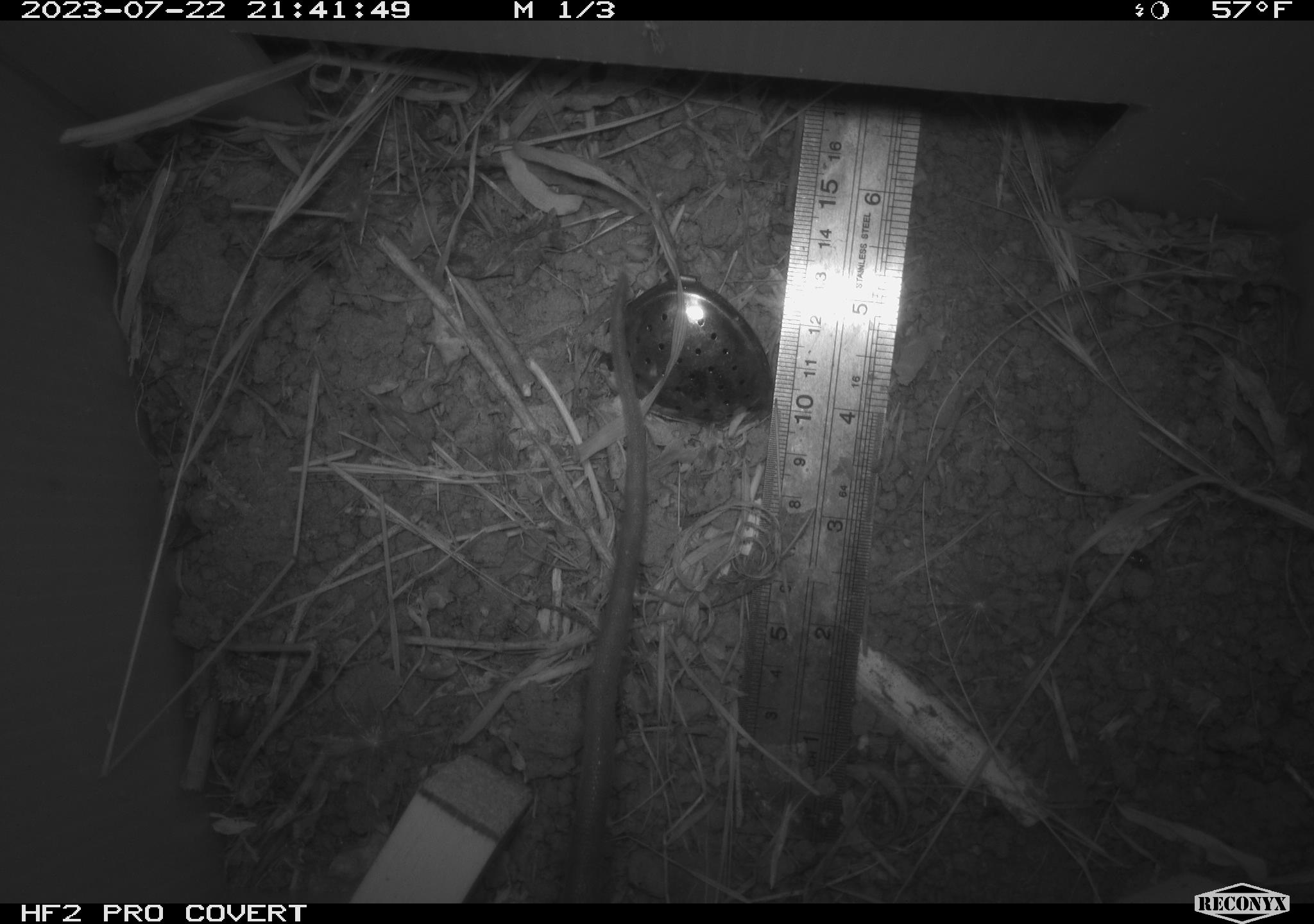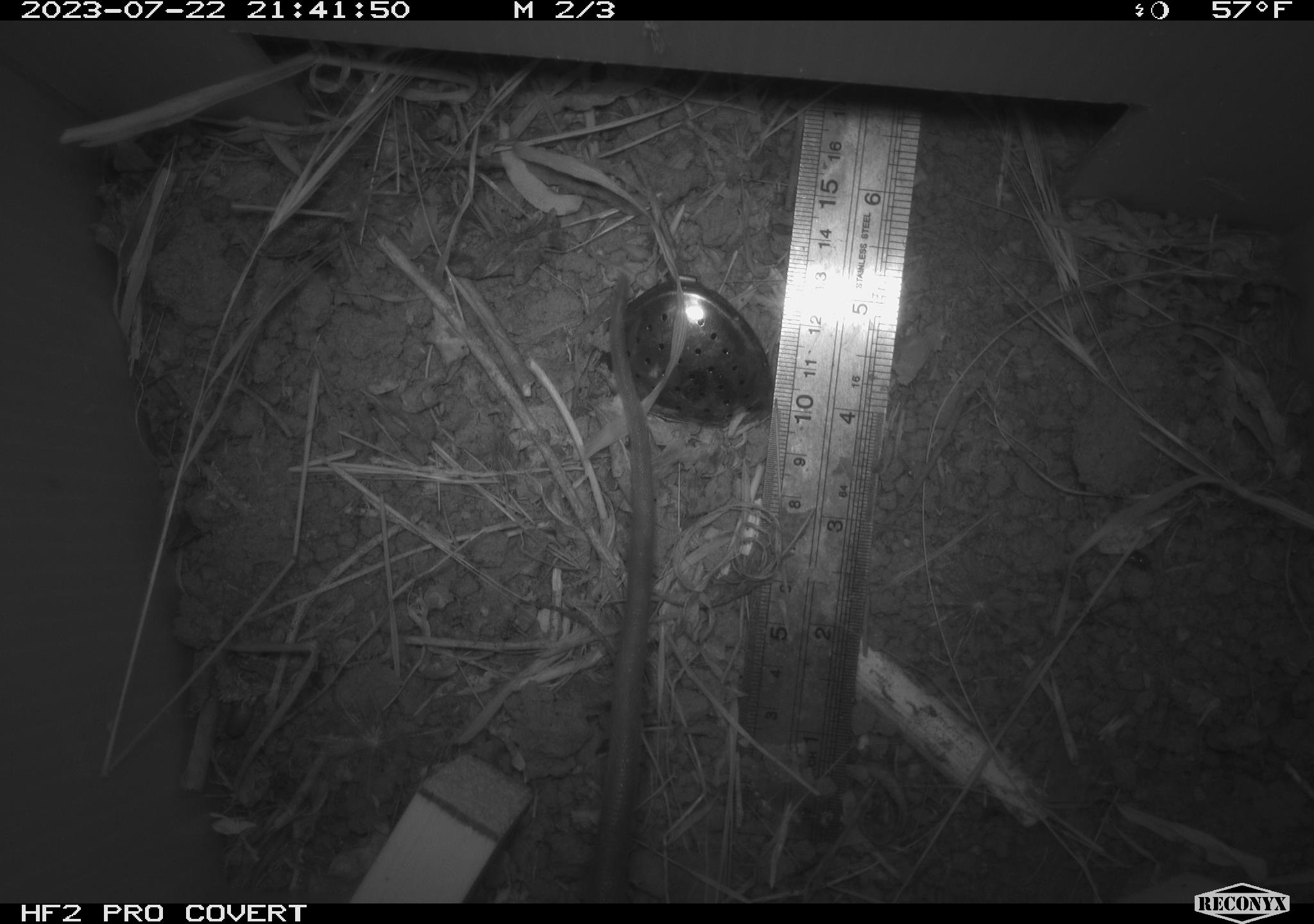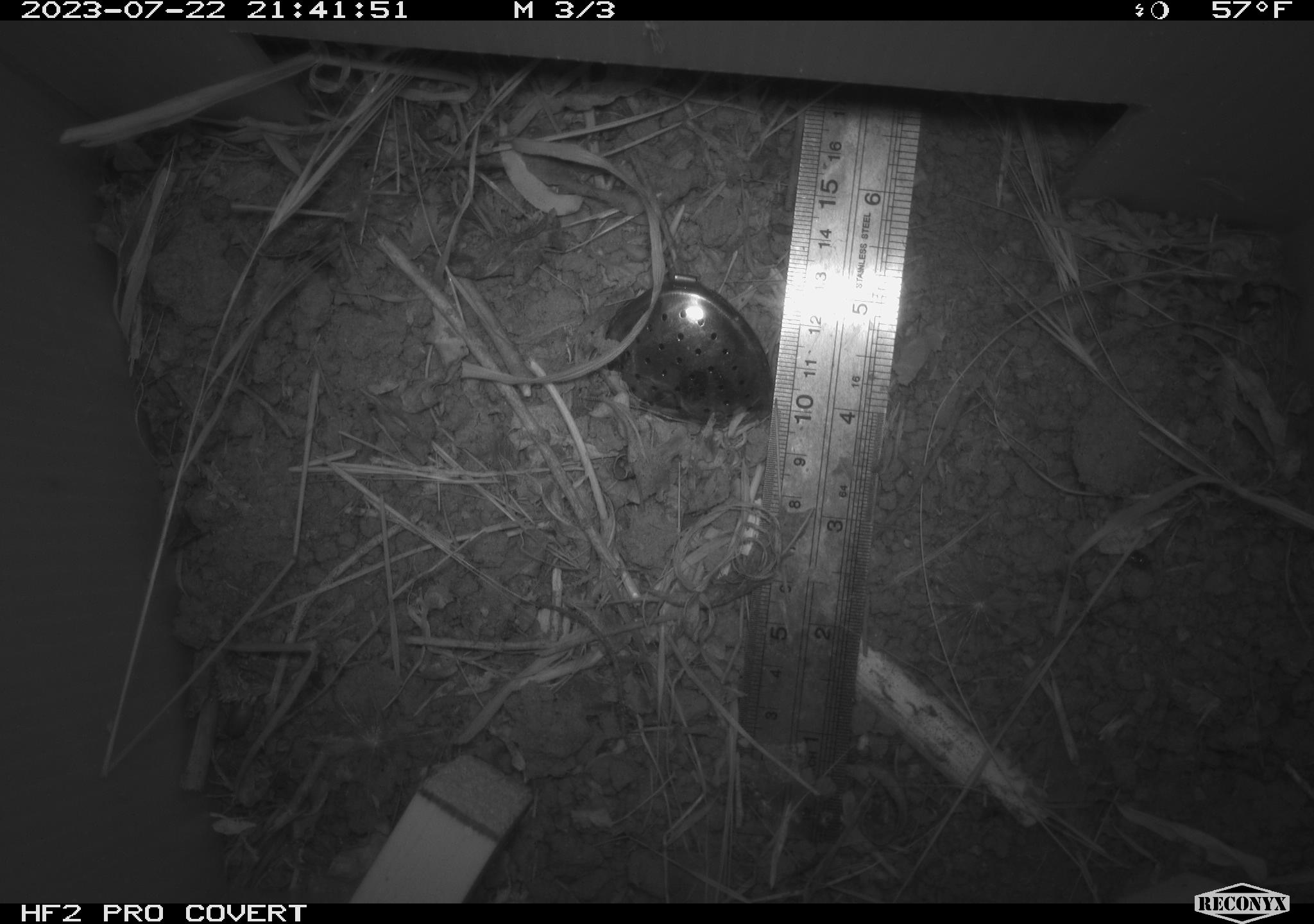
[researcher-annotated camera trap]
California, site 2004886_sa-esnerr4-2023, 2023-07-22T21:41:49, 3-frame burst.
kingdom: Animalia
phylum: Chordata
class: Mammalia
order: Rodentia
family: Muridae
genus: Rattus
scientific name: Rattus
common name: rat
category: rattus species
Rattus species (rat) (Rattus).